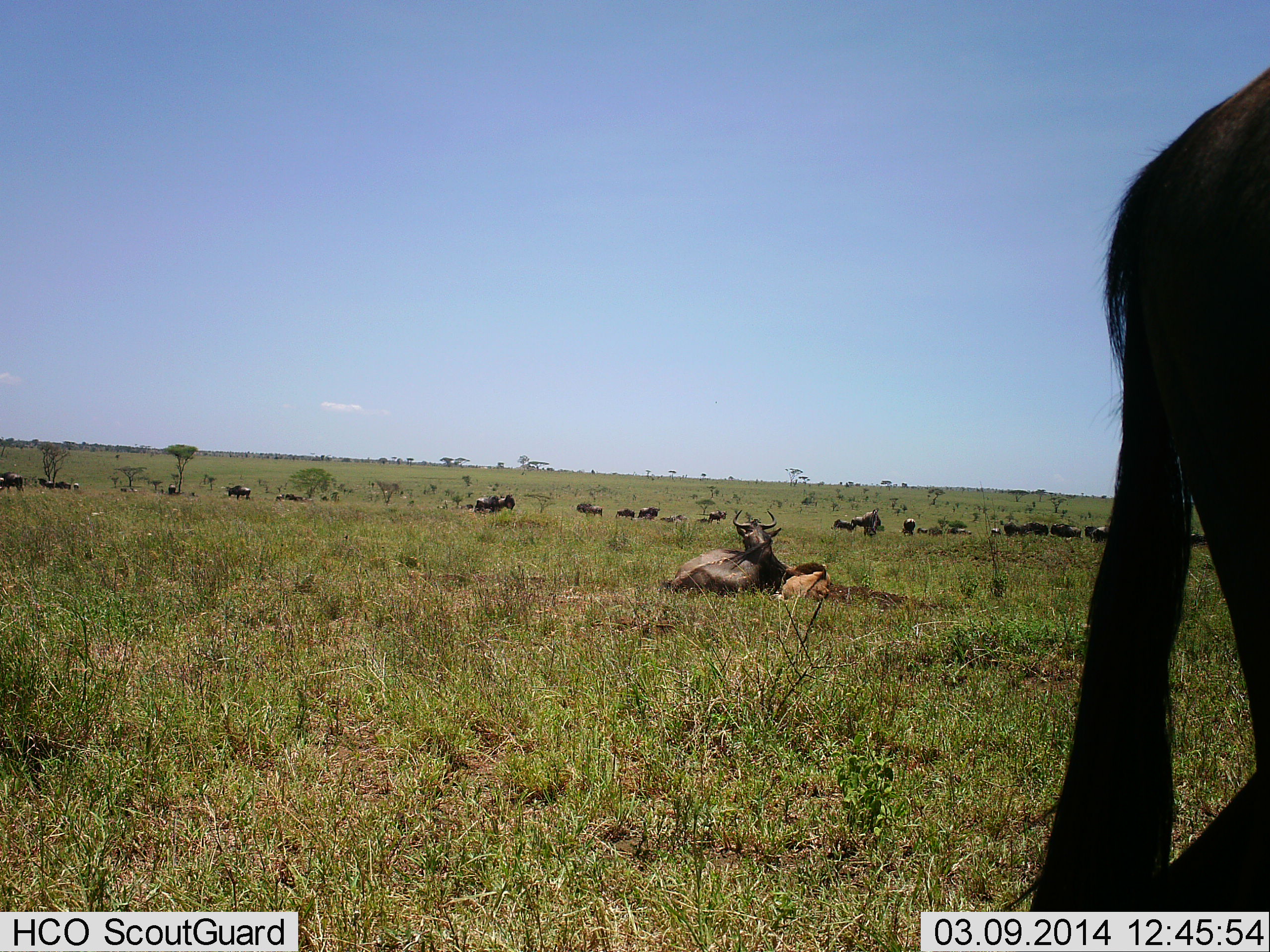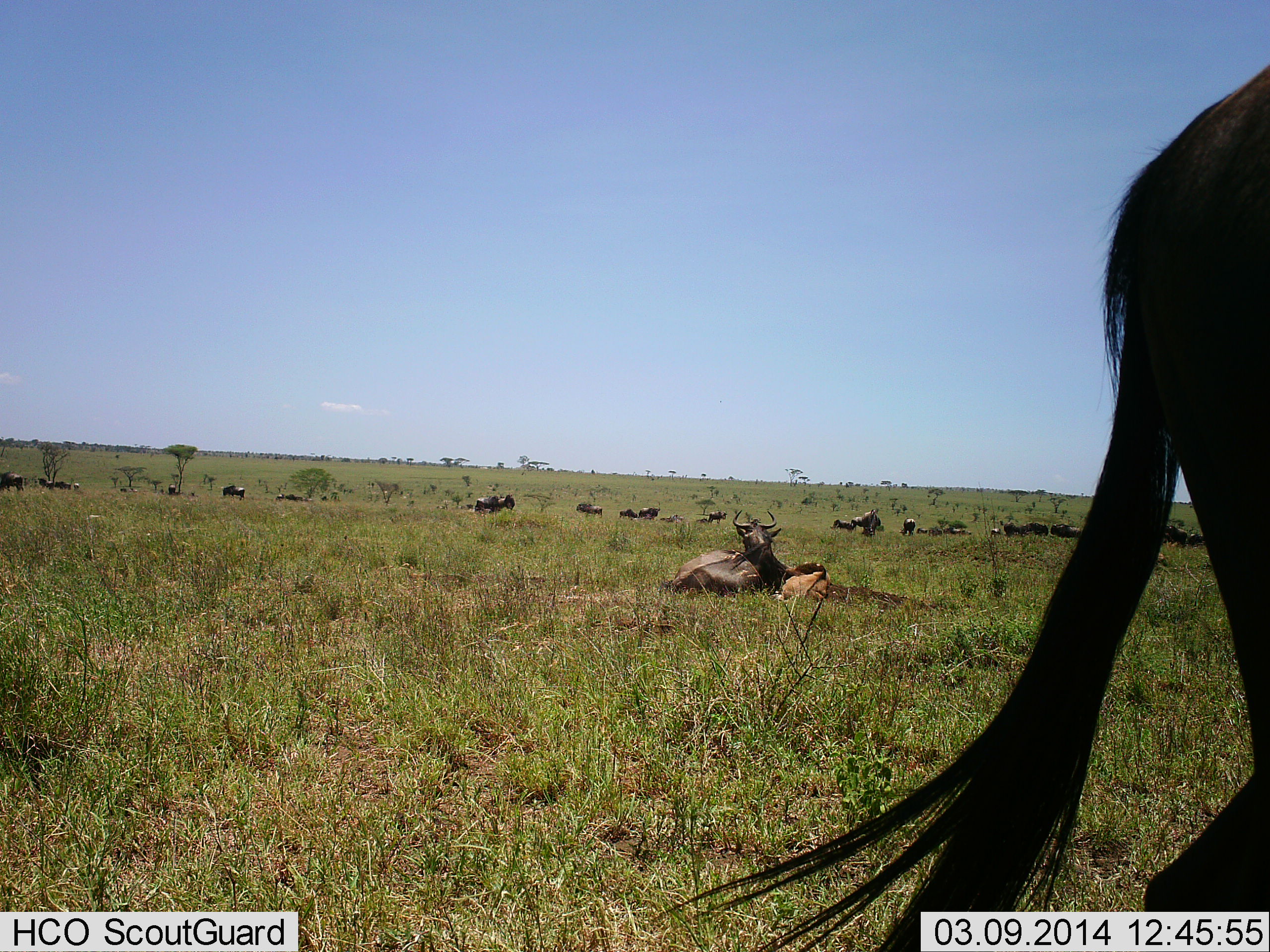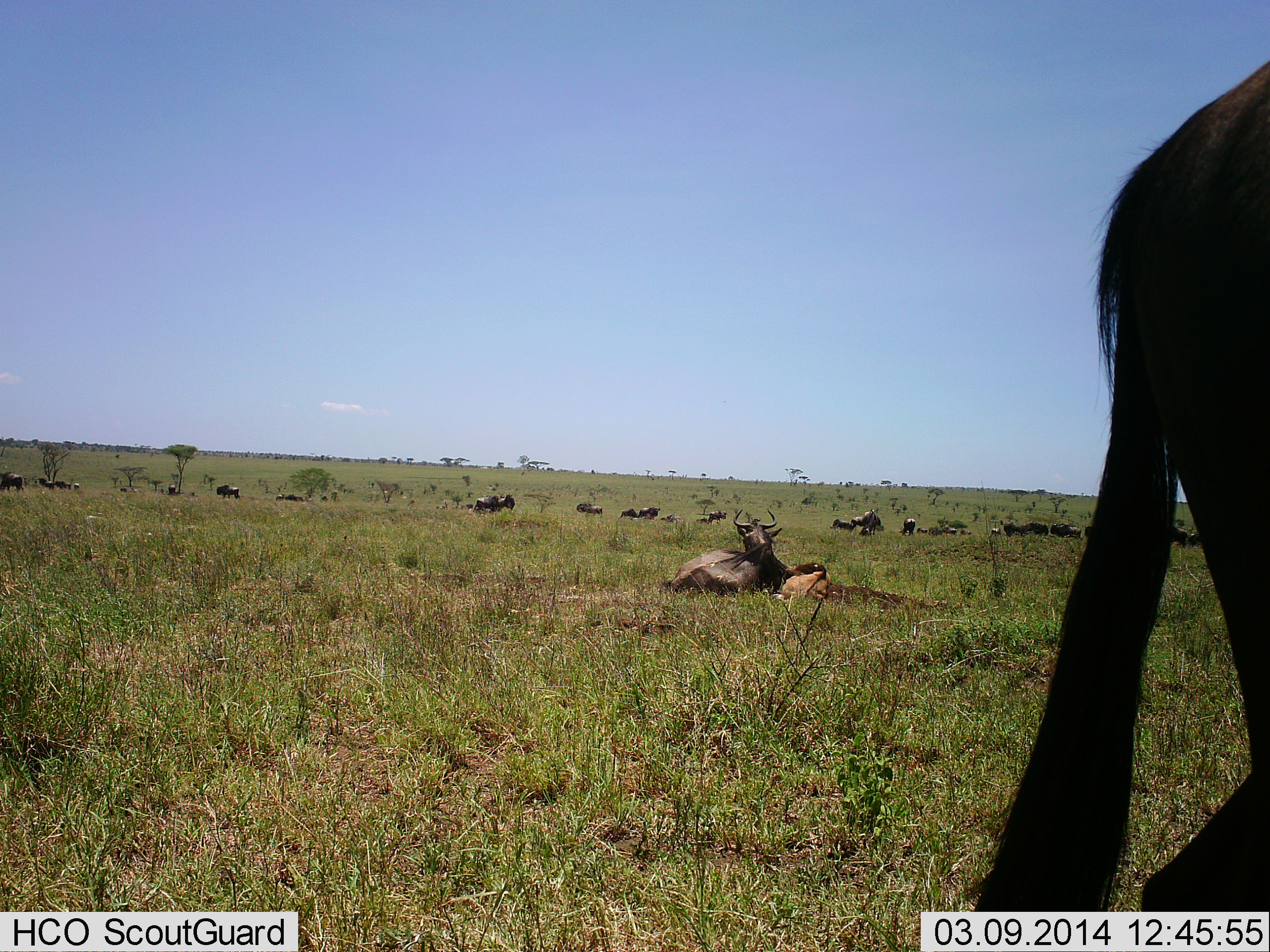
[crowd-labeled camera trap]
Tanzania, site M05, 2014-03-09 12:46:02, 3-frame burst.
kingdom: Animalia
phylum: Chordata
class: Mammalia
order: Artiodactyla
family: Bovidae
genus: Connochaetes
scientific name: Connochaetes taurinus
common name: blue wildebeest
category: wildebeest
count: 11-50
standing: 40%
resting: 100%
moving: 40%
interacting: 0%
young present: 70%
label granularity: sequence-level